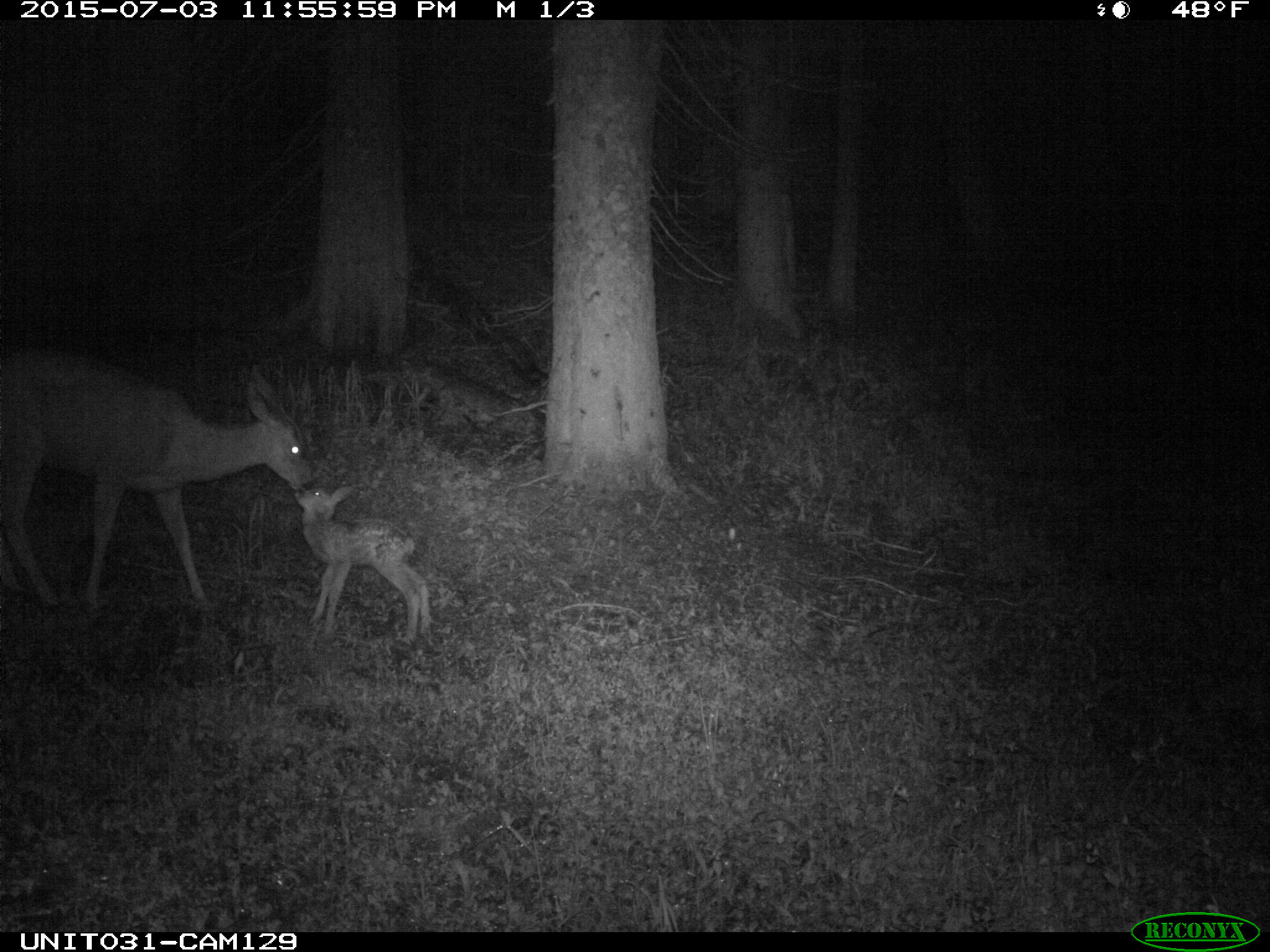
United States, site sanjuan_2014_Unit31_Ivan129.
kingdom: Animalia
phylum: Chordata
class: Mammalia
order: Artiodactyla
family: Cervidae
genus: Odocoileus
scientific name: Odocoileus hemionus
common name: mule deer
Odocoileus hemionus (mule deer).